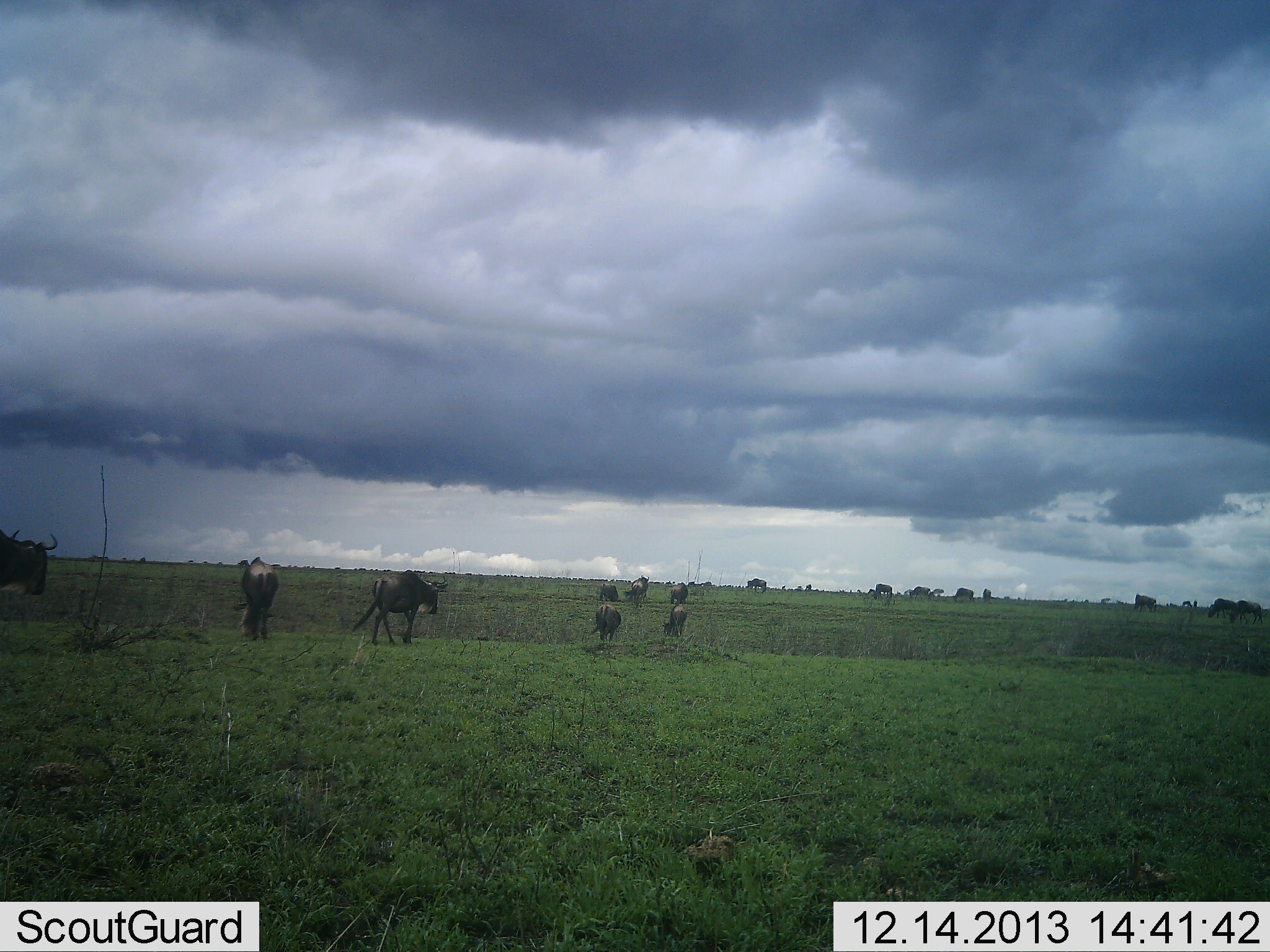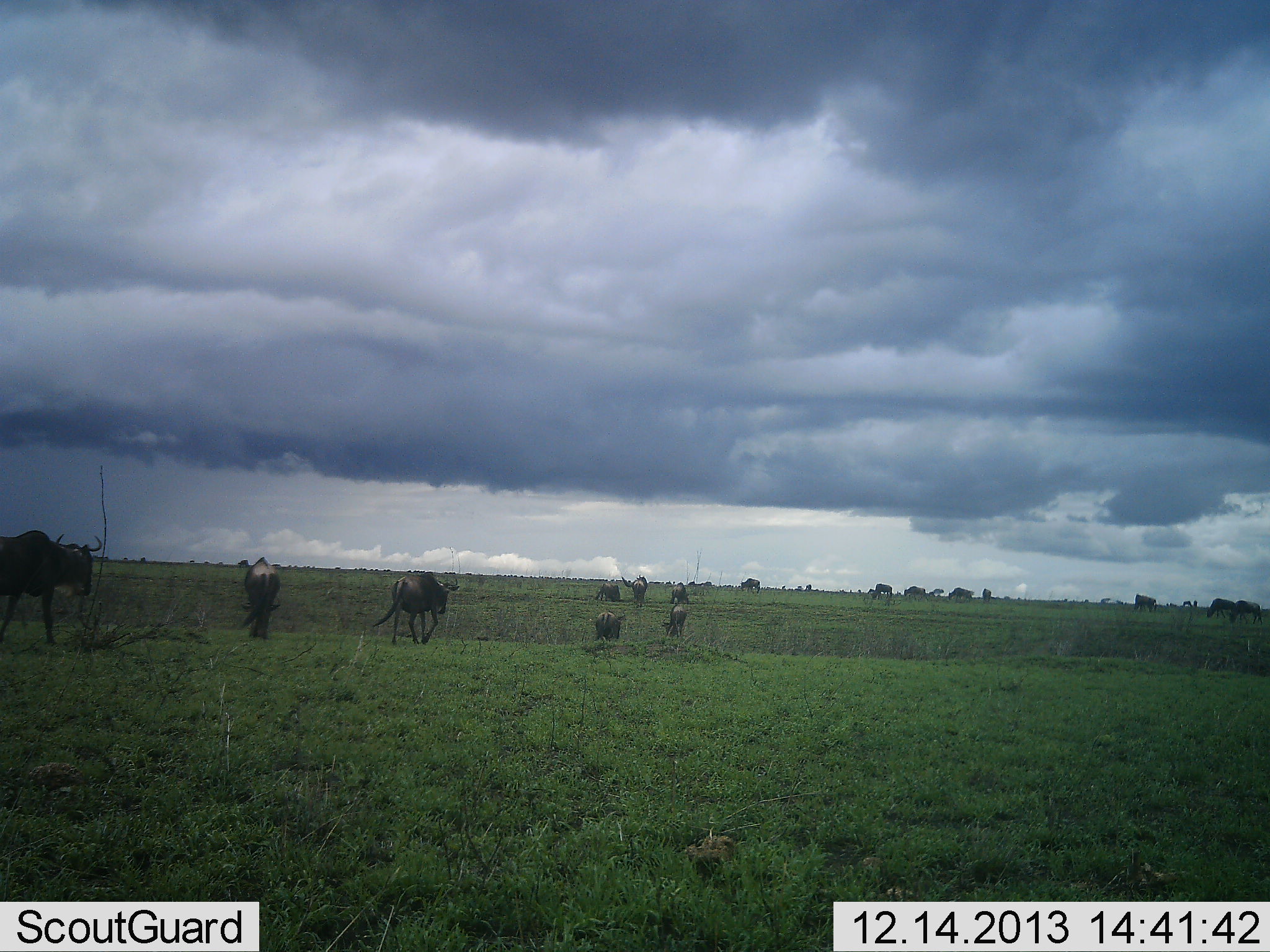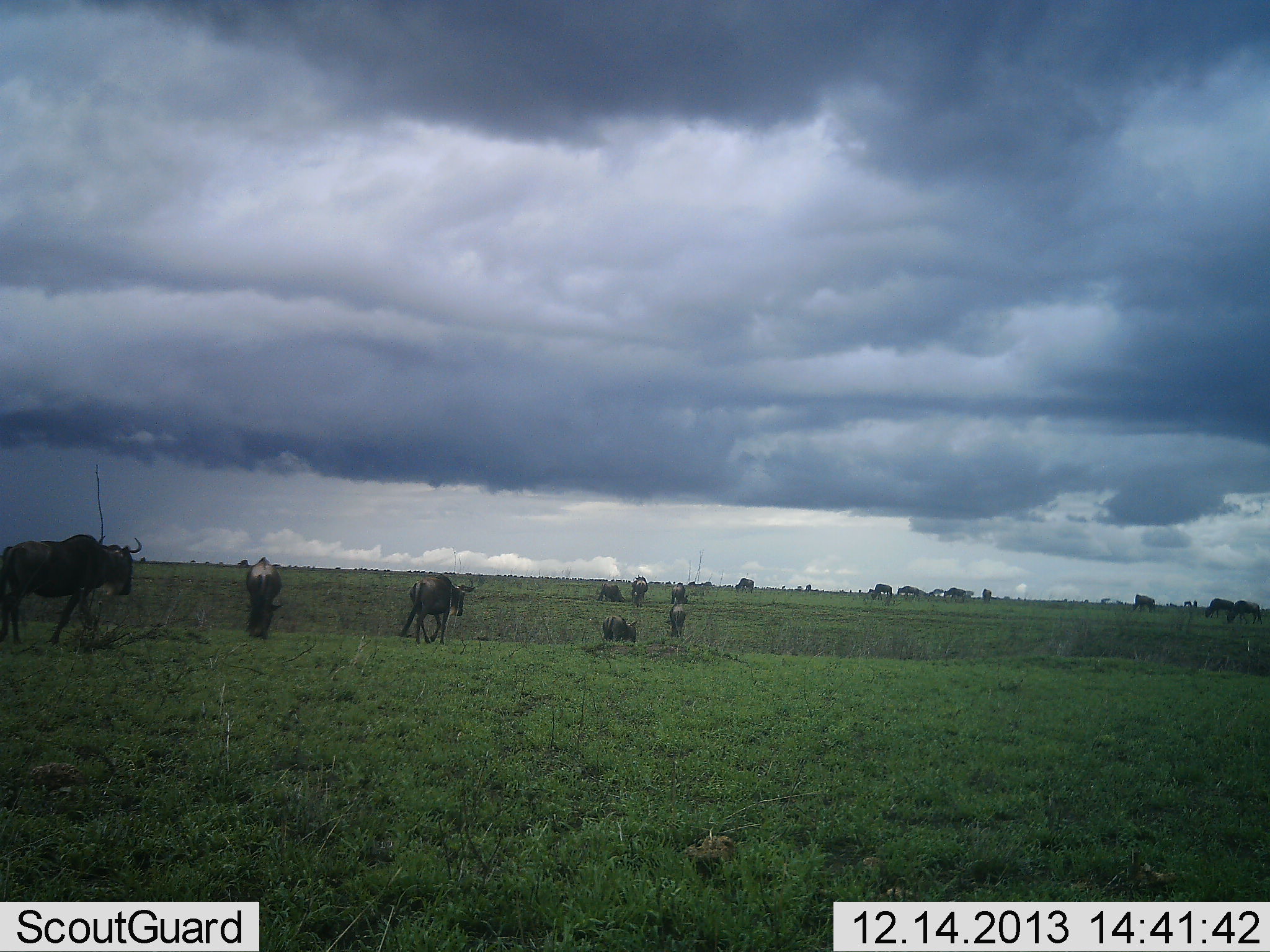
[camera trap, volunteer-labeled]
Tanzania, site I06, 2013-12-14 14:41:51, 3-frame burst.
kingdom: Animalia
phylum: Chordata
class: Mammalia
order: Artiodactyla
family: Bovidae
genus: Connochaetes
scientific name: Connochaetes taurinus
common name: blue wildebeest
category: wildebeest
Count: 11-50.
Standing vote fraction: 35%.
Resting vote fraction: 8%.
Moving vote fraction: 96%.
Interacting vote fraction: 4%.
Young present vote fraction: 0%.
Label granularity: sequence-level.